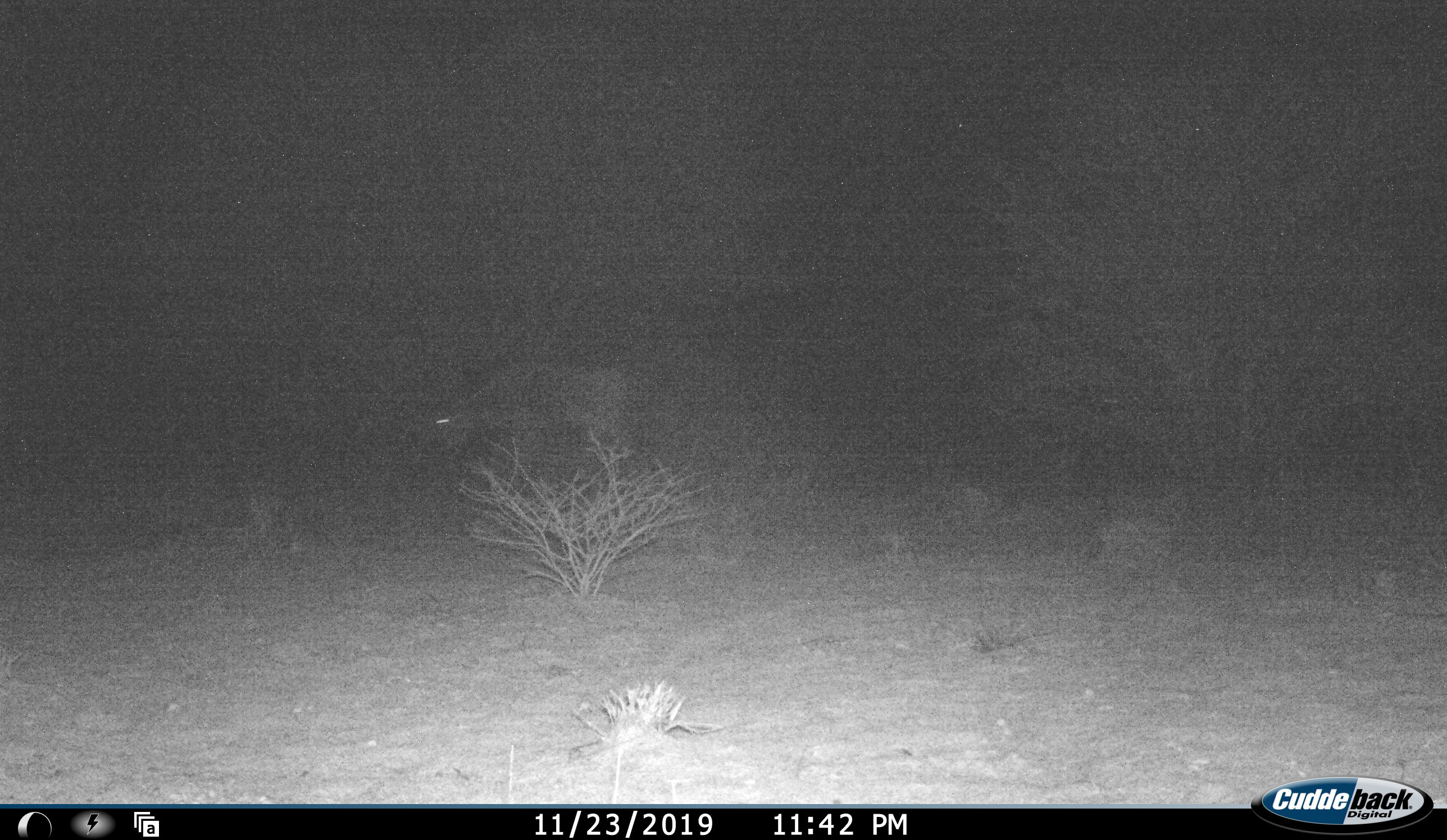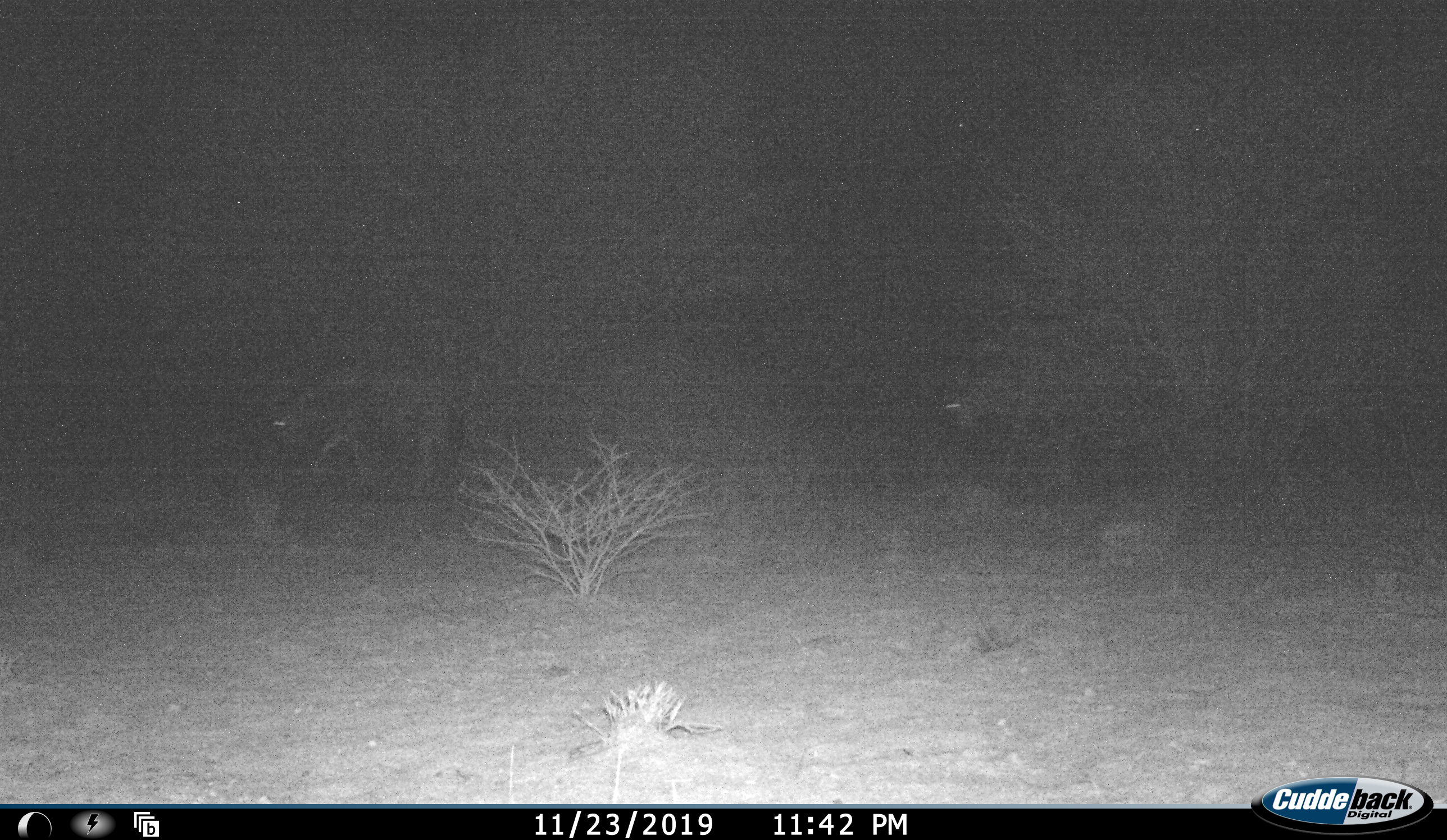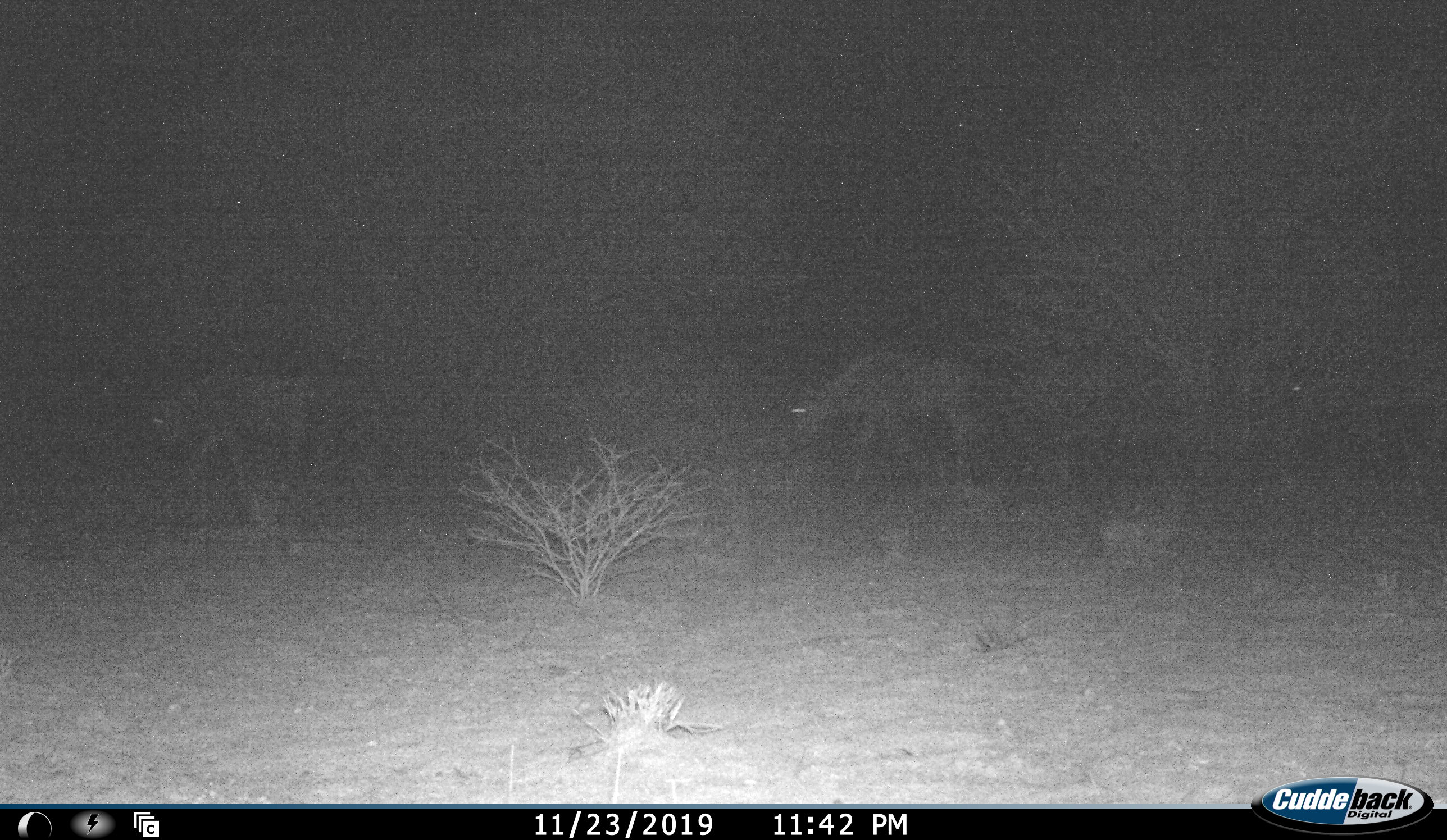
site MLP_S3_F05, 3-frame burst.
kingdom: Animalia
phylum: Chordata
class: Mammalia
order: Artiodactyla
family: Bovidae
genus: Connochaetes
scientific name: Connochaetes taurinus taurinus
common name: blue wildebeest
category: wildebeestblue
Wildebeestblue (blue wildebeest) (Connochaetes taurinus taurinus), count 2. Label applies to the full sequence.